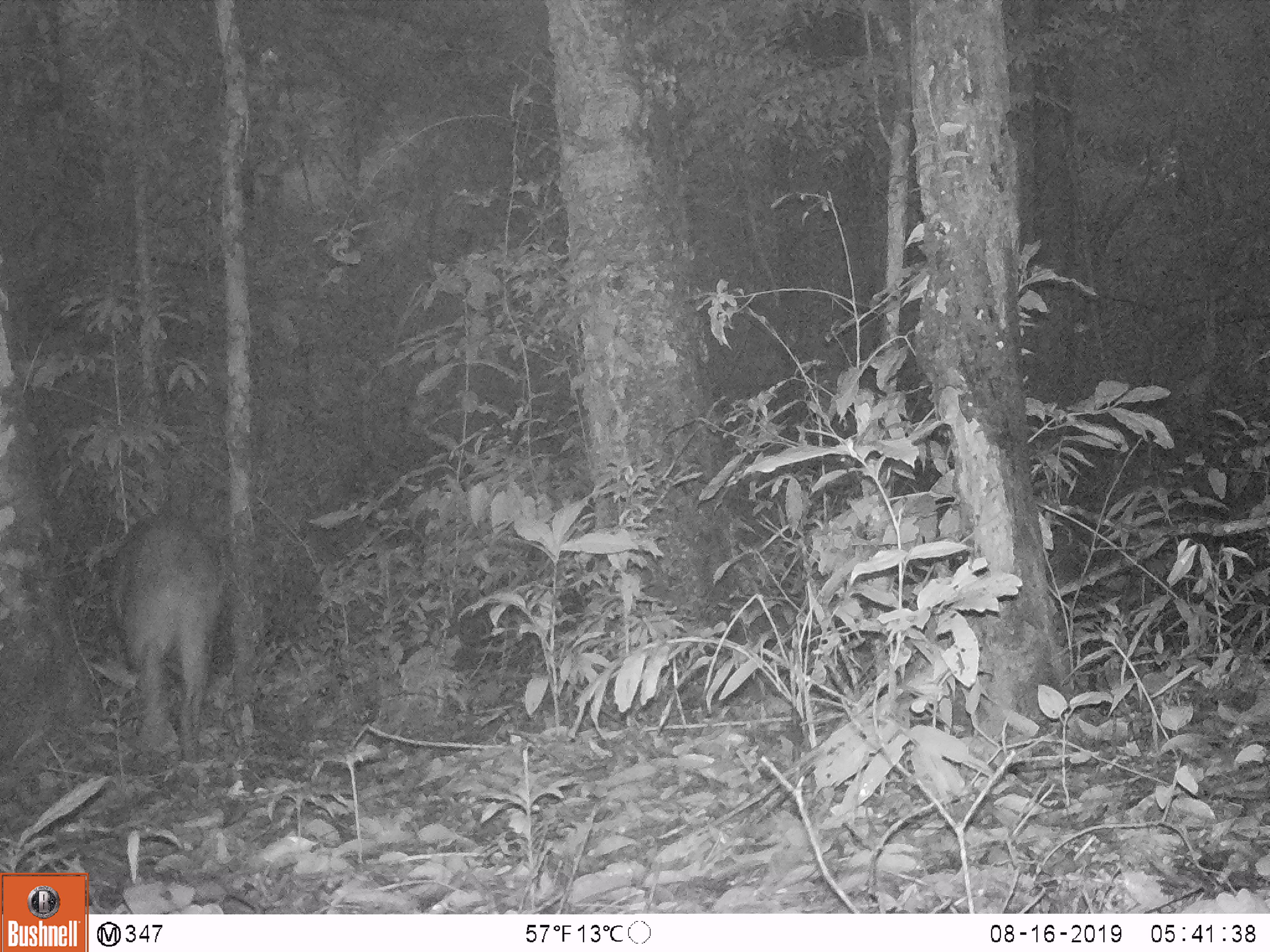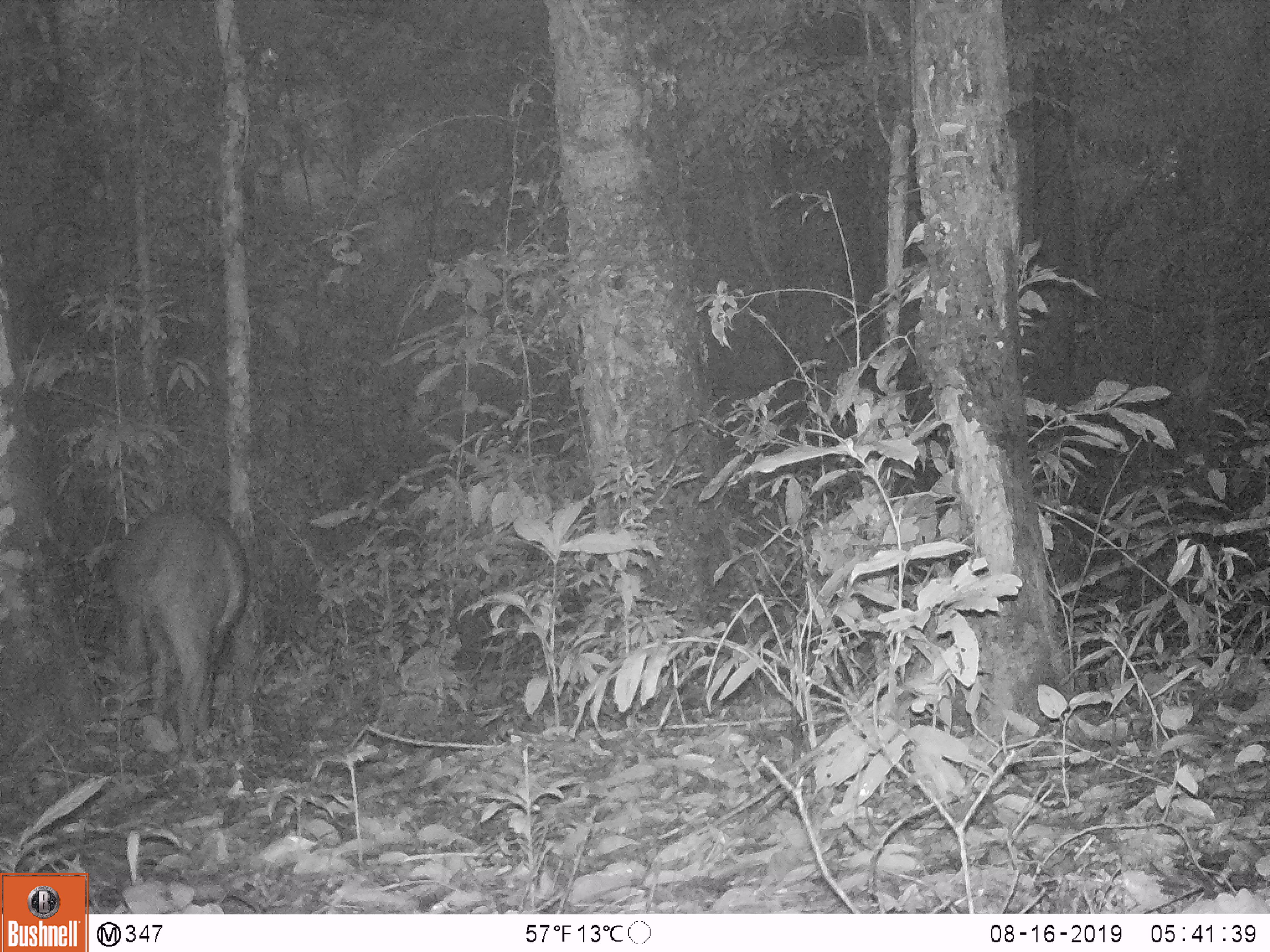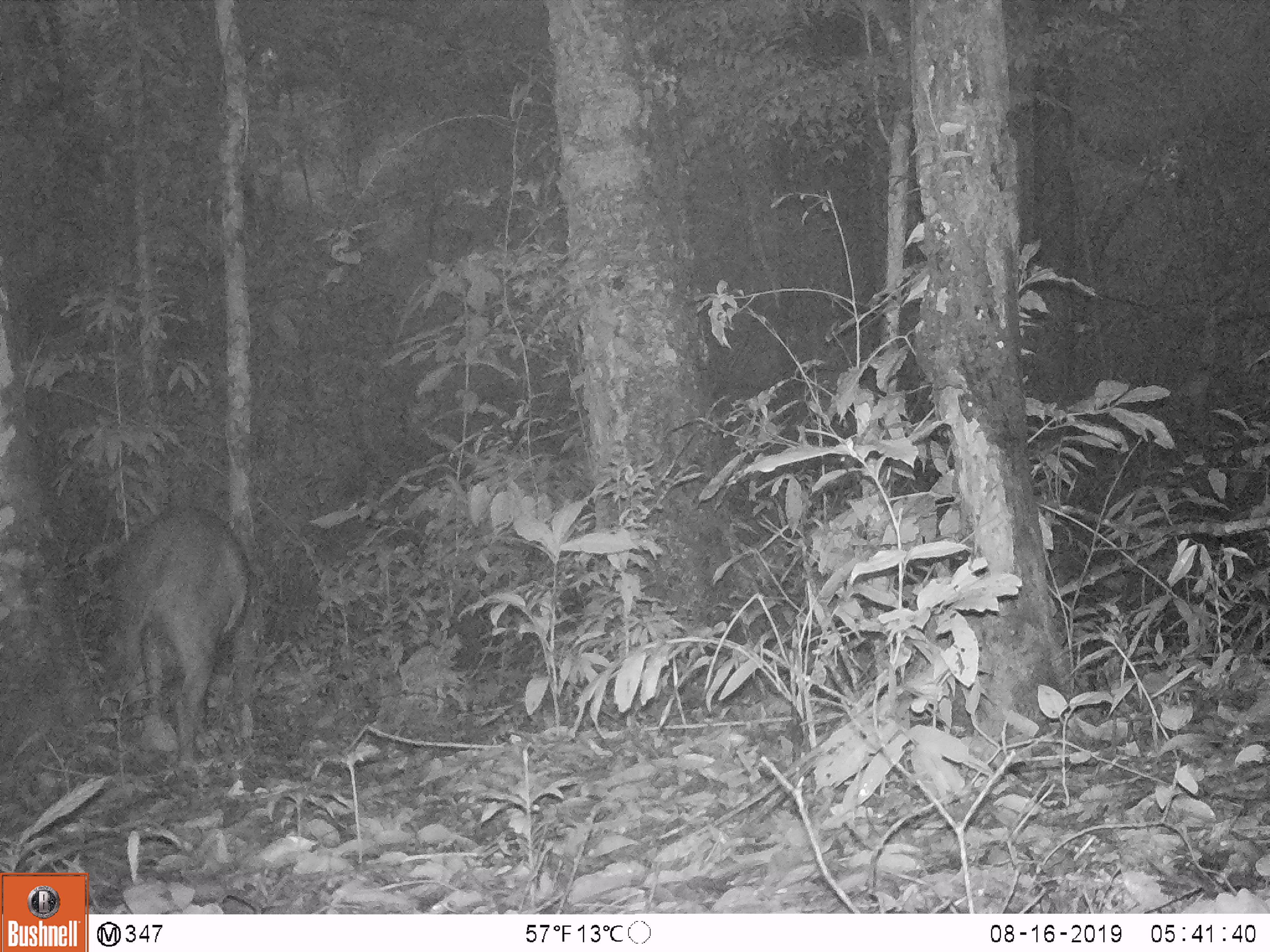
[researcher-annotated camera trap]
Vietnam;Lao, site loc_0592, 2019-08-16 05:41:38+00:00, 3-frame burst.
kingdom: Animalia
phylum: Chordata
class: Mammalia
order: Artiodactyla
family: Suidae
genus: Sus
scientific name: Sus scrofa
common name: eurasian wild pig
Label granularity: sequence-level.